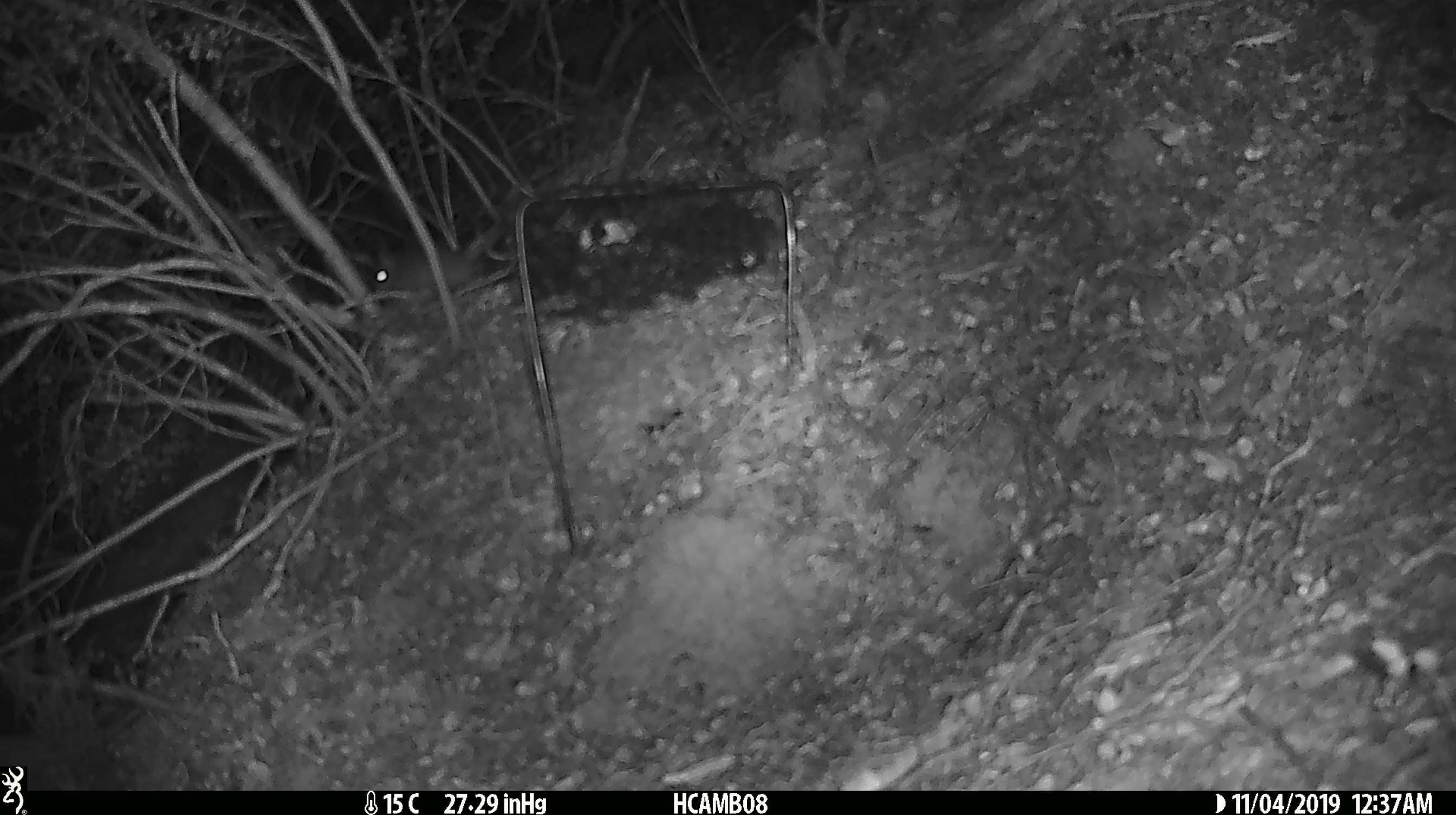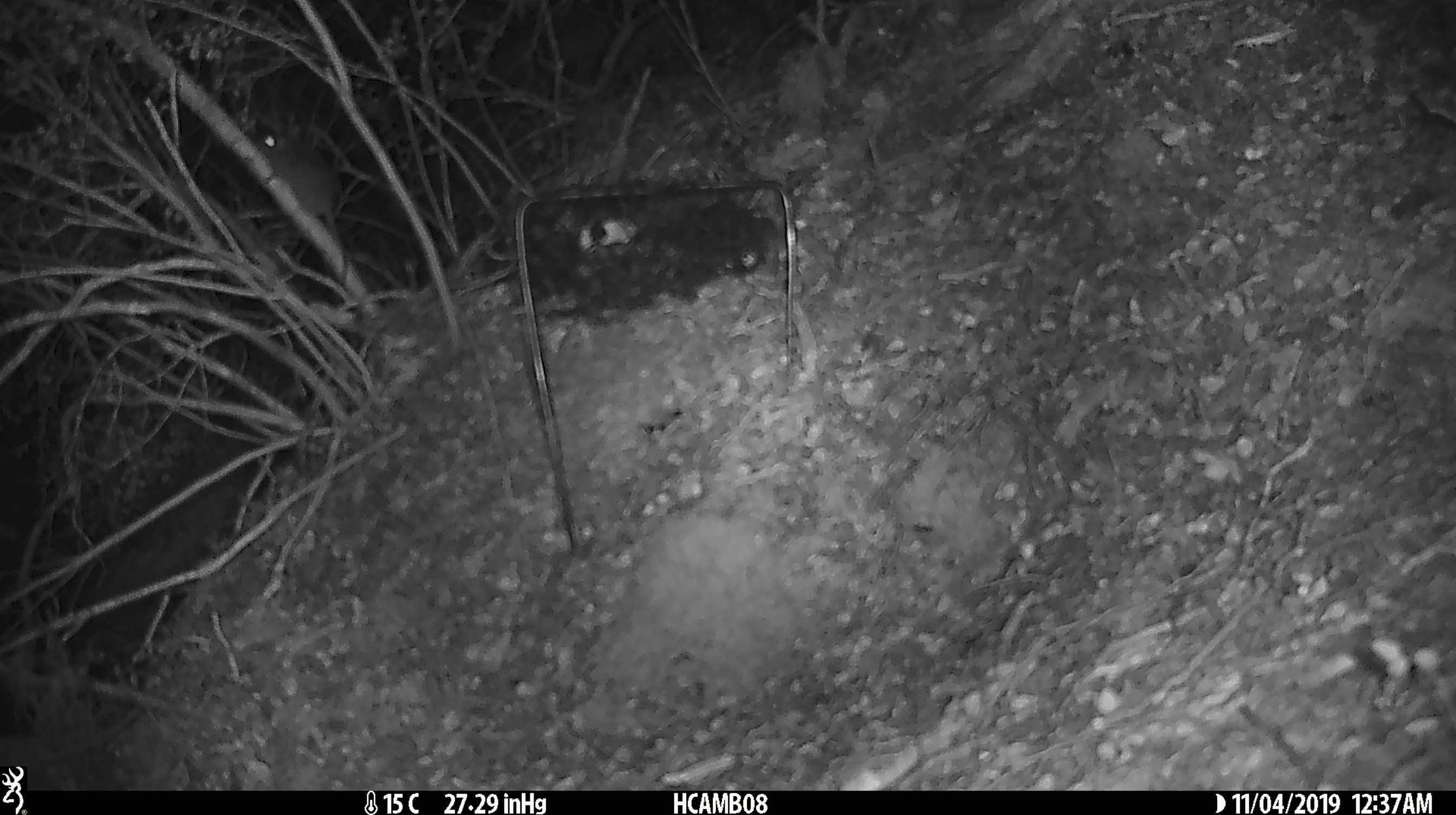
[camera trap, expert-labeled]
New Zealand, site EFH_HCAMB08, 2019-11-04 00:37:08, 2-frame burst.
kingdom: Animalia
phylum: Chordata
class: Mammalia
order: Rodentia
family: Muridae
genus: Mus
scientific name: Mus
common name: mouse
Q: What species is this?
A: Mouse (Mus).